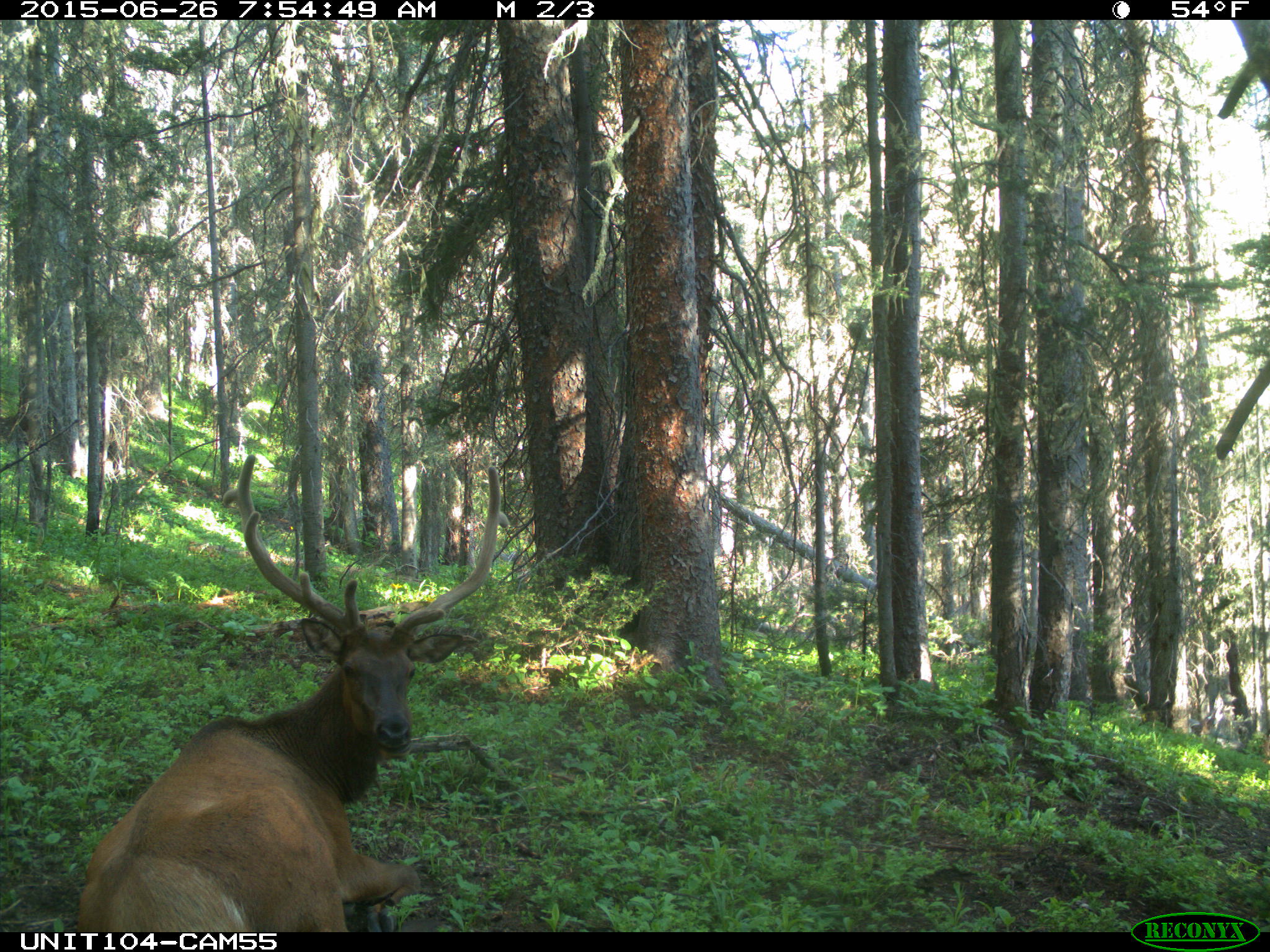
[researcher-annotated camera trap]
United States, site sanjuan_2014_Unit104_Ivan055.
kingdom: Animalia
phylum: Chordata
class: Mammalia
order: Artiodactyla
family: Cervidae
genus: Cervus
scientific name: Cervus elaphus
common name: red deer